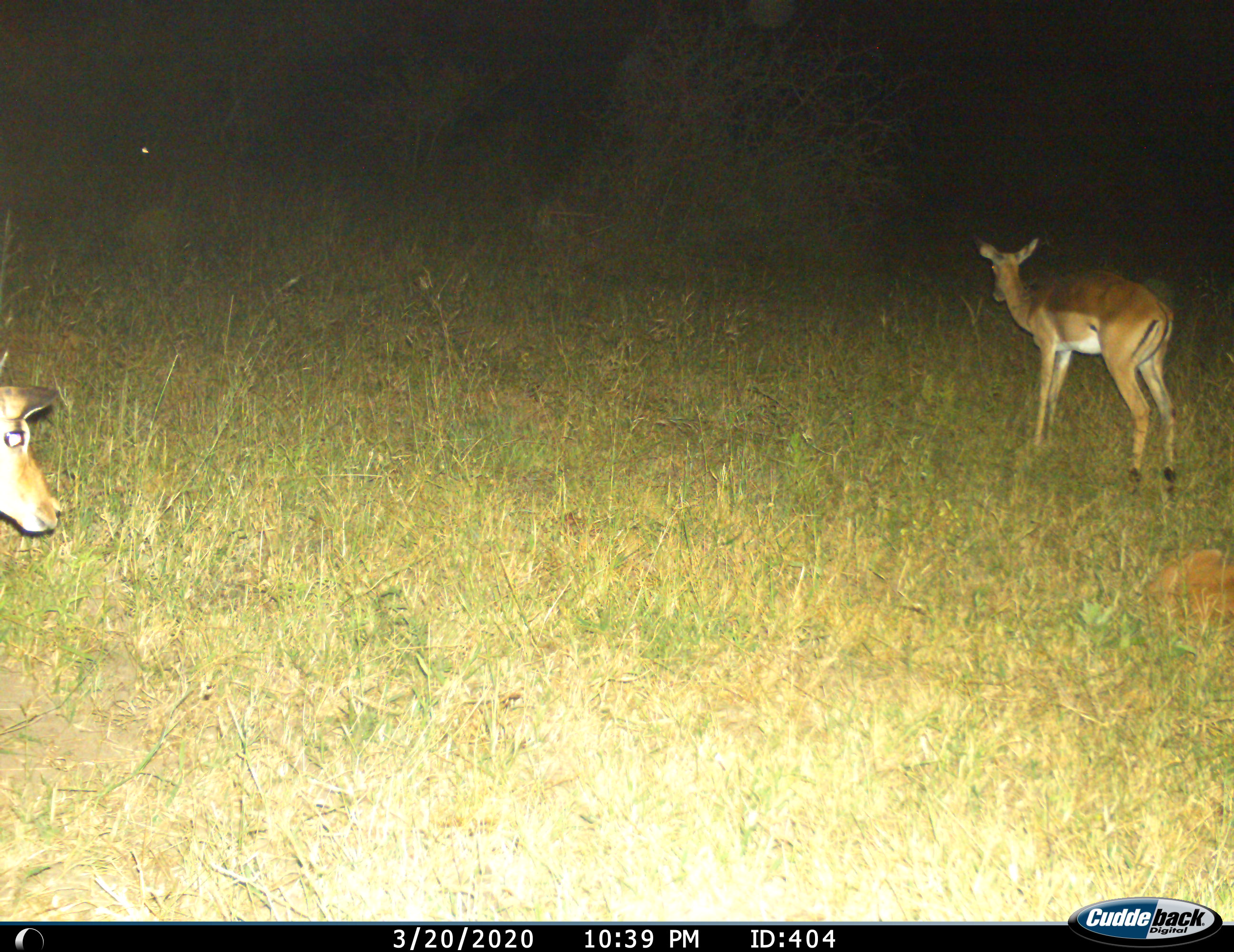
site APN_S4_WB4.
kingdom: Animalia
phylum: Chordata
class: Mammalia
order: Artiodactyla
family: Bovidae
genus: Aepyceros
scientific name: Aepyceros melampus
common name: impala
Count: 2.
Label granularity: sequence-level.